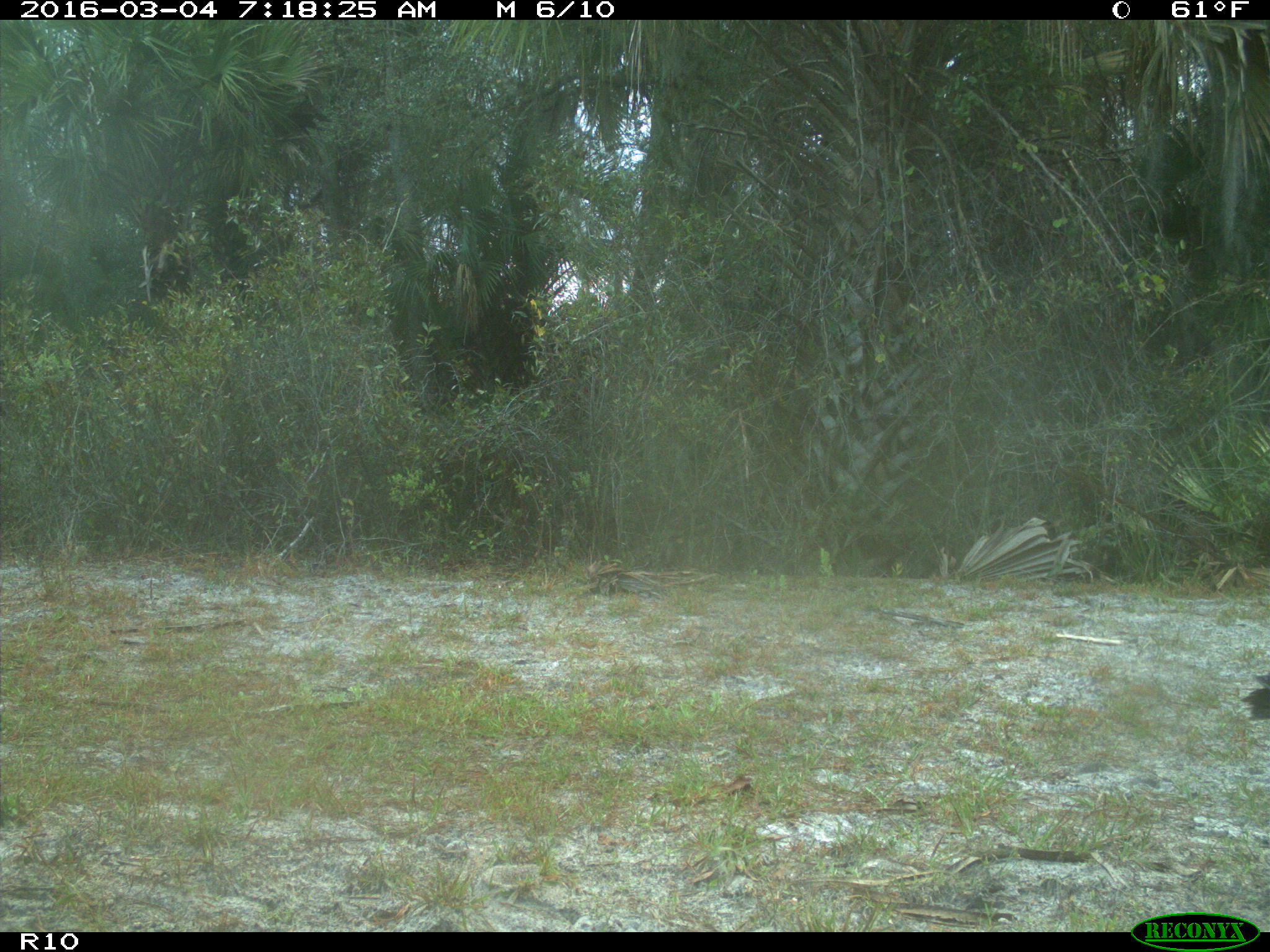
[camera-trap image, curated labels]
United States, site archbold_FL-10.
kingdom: Animalia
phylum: Chordata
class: Aves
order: Accipitriformes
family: Accipitridae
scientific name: Accipitridae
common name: acciptirids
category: unidentified accipitrid